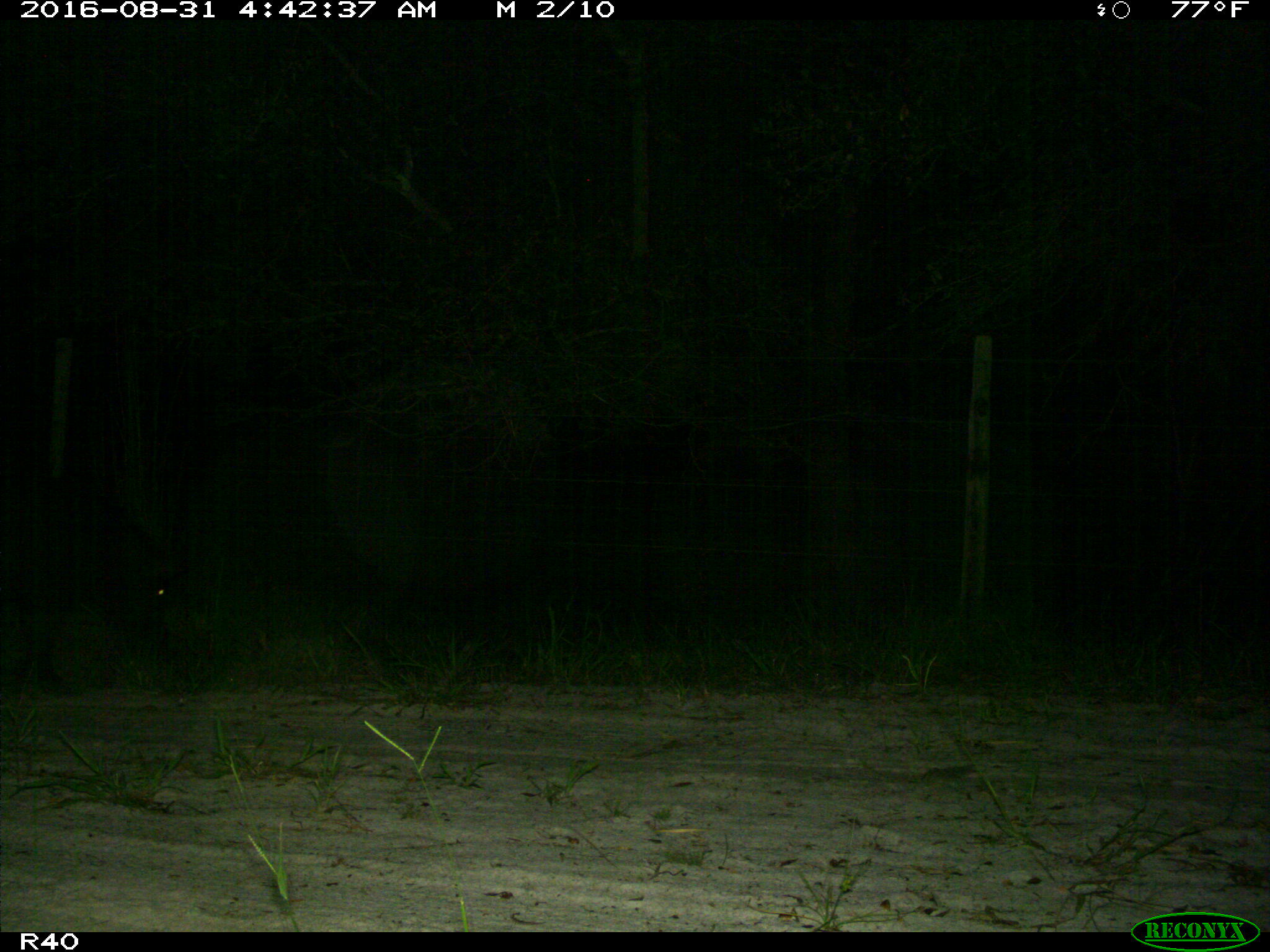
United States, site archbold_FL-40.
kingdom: Animalia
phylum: Chordata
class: Mammalia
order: Artiodactyla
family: Suidae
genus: Sus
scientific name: Sus scrofa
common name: wild boar